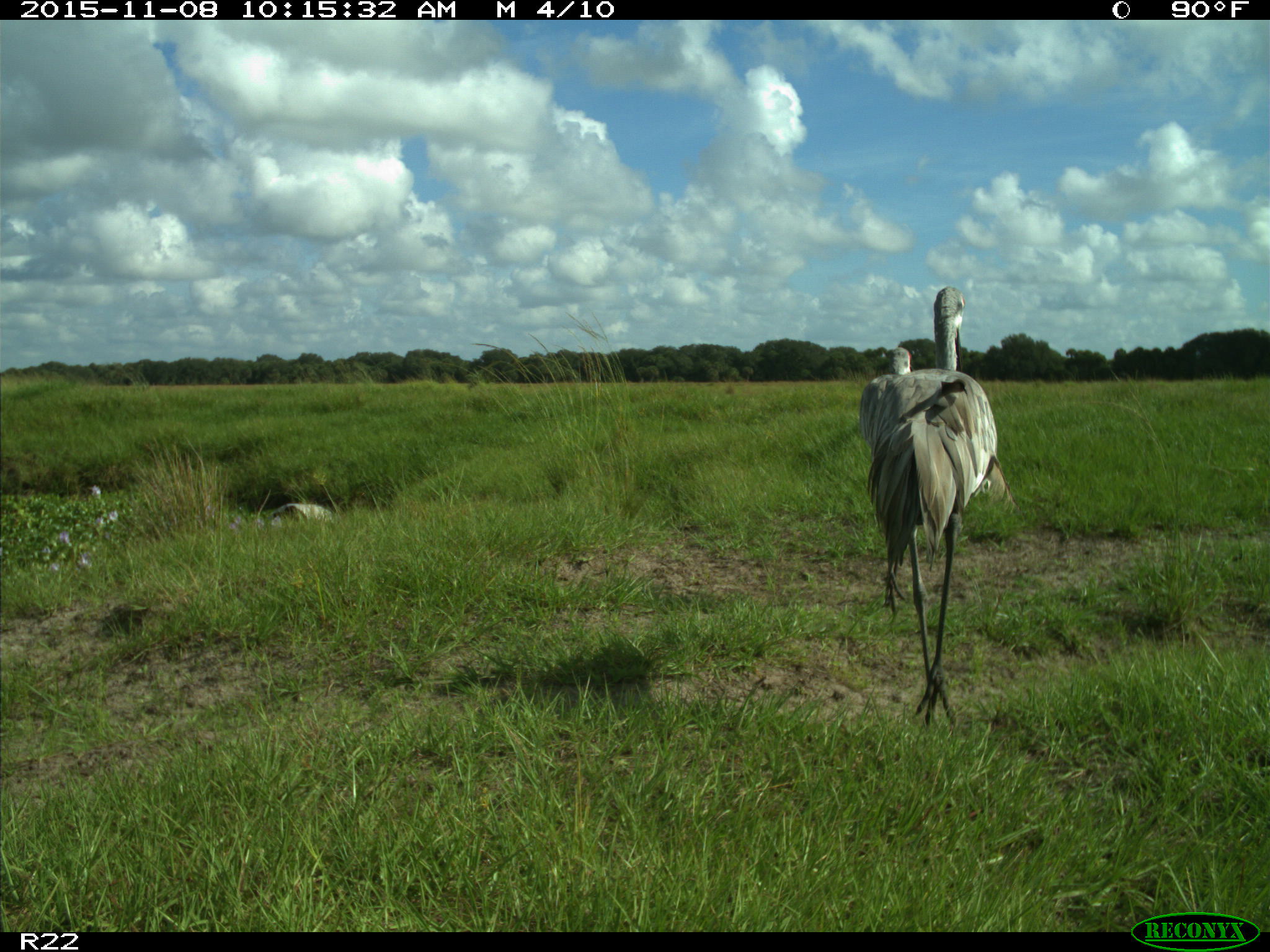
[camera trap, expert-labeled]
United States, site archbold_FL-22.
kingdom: Animalia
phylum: Chordata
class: Aves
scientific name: Aves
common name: birds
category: unidentified bird